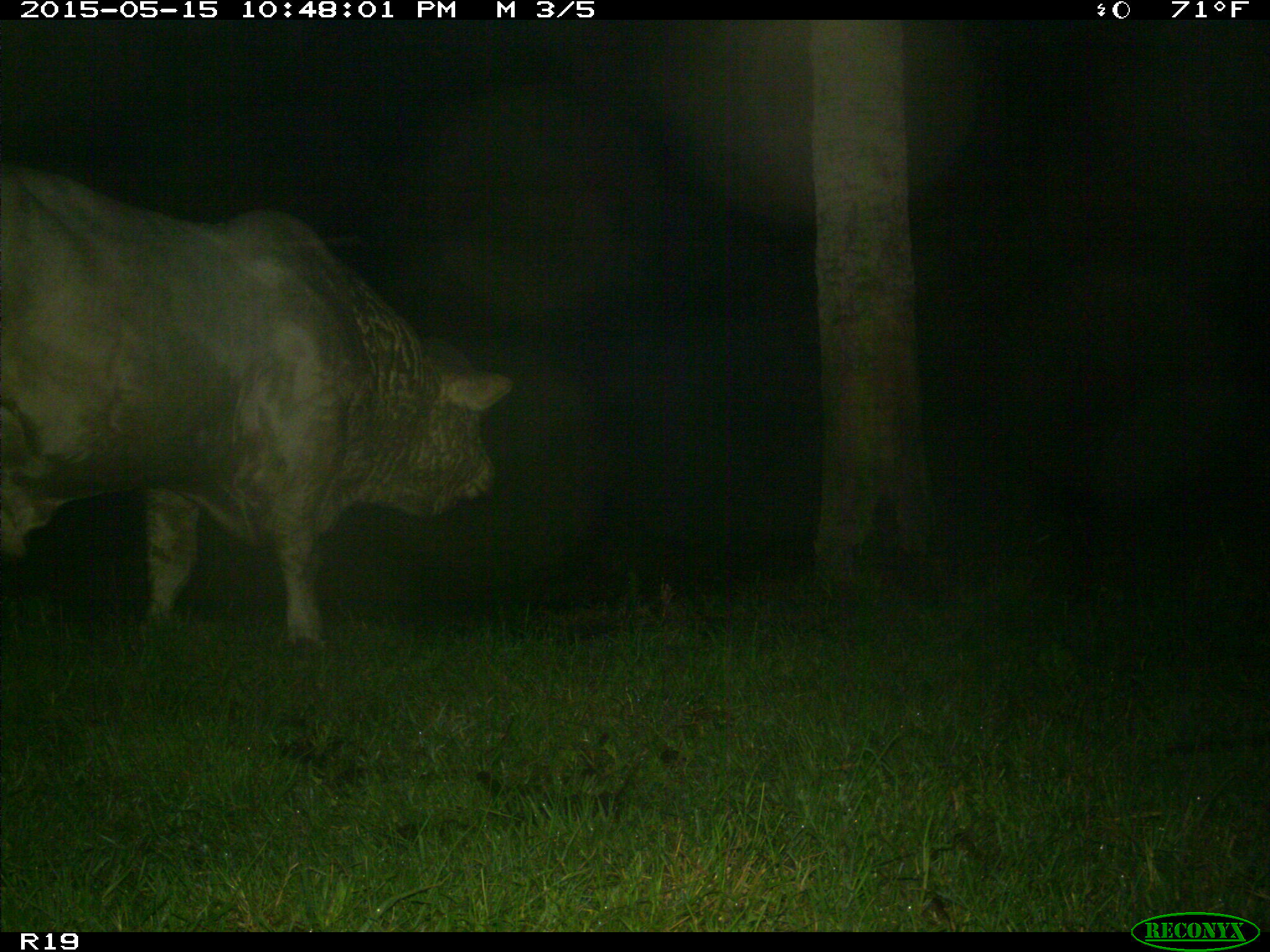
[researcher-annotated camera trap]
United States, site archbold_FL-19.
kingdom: Animalia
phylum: Chordata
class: Mammalia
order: Artiodactyla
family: Bovidae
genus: Bos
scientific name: Bos taurus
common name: domestic cow